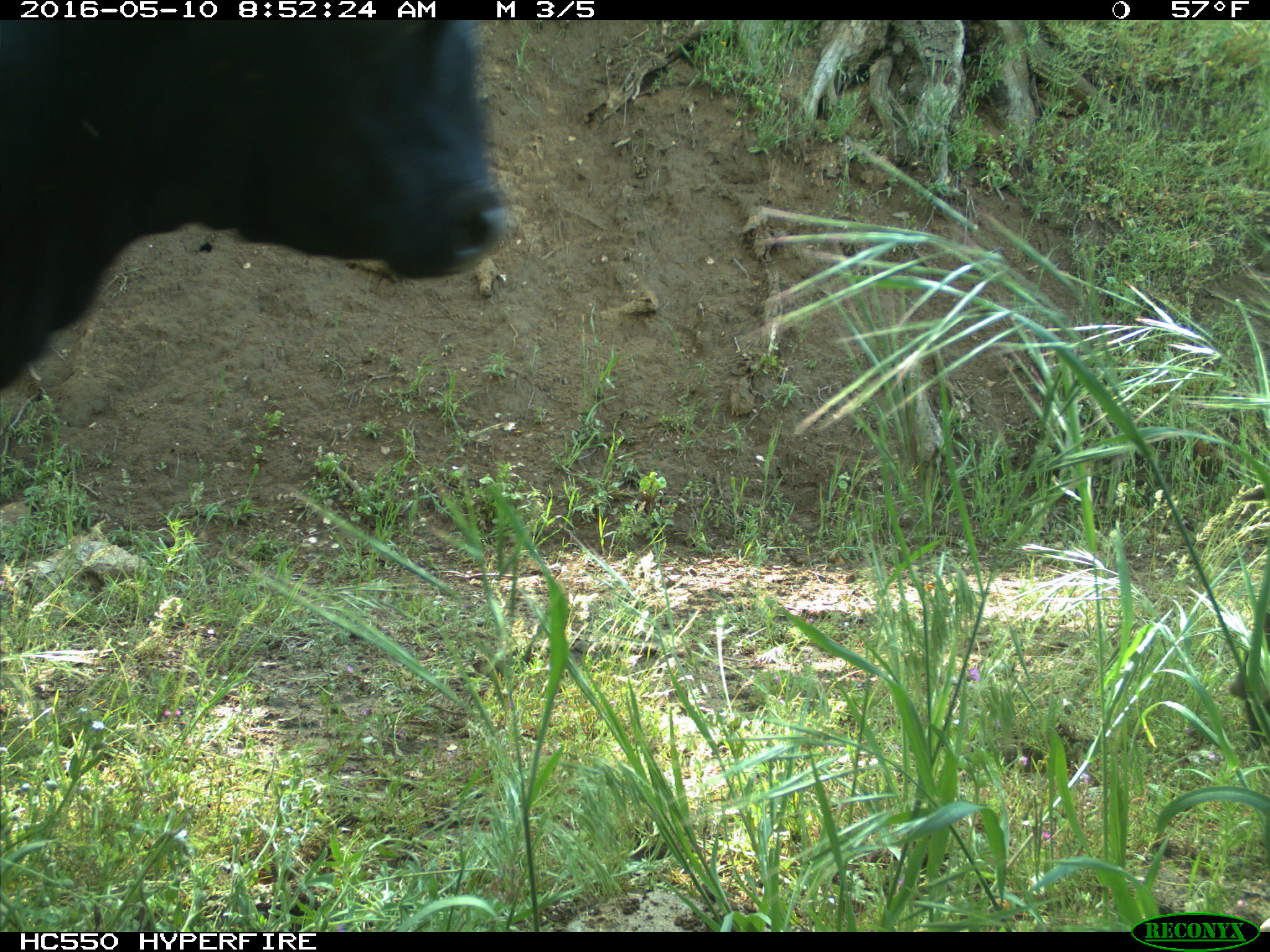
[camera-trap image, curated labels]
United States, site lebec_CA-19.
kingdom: Animalia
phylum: Chordata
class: Mammalia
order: Artiodactyla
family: Bovidae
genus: Bos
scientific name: Bos taurus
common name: domestic cow